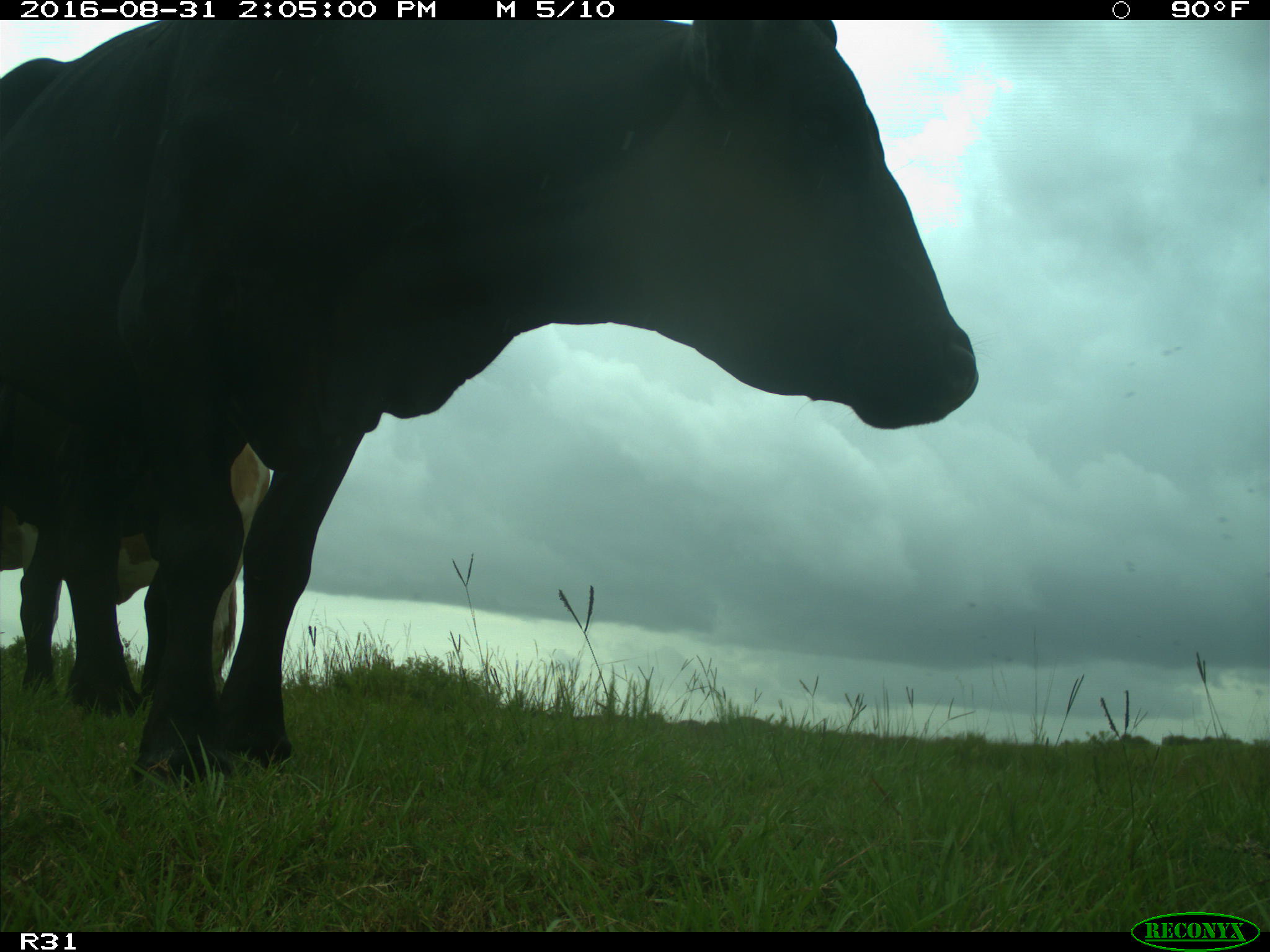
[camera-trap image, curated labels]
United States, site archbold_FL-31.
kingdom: Animalia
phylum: Chordata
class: Mammalia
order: Artiodactyla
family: Bovidae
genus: Bos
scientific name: Bos taurus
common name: domestic cow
Bos taurus (domestic cow).